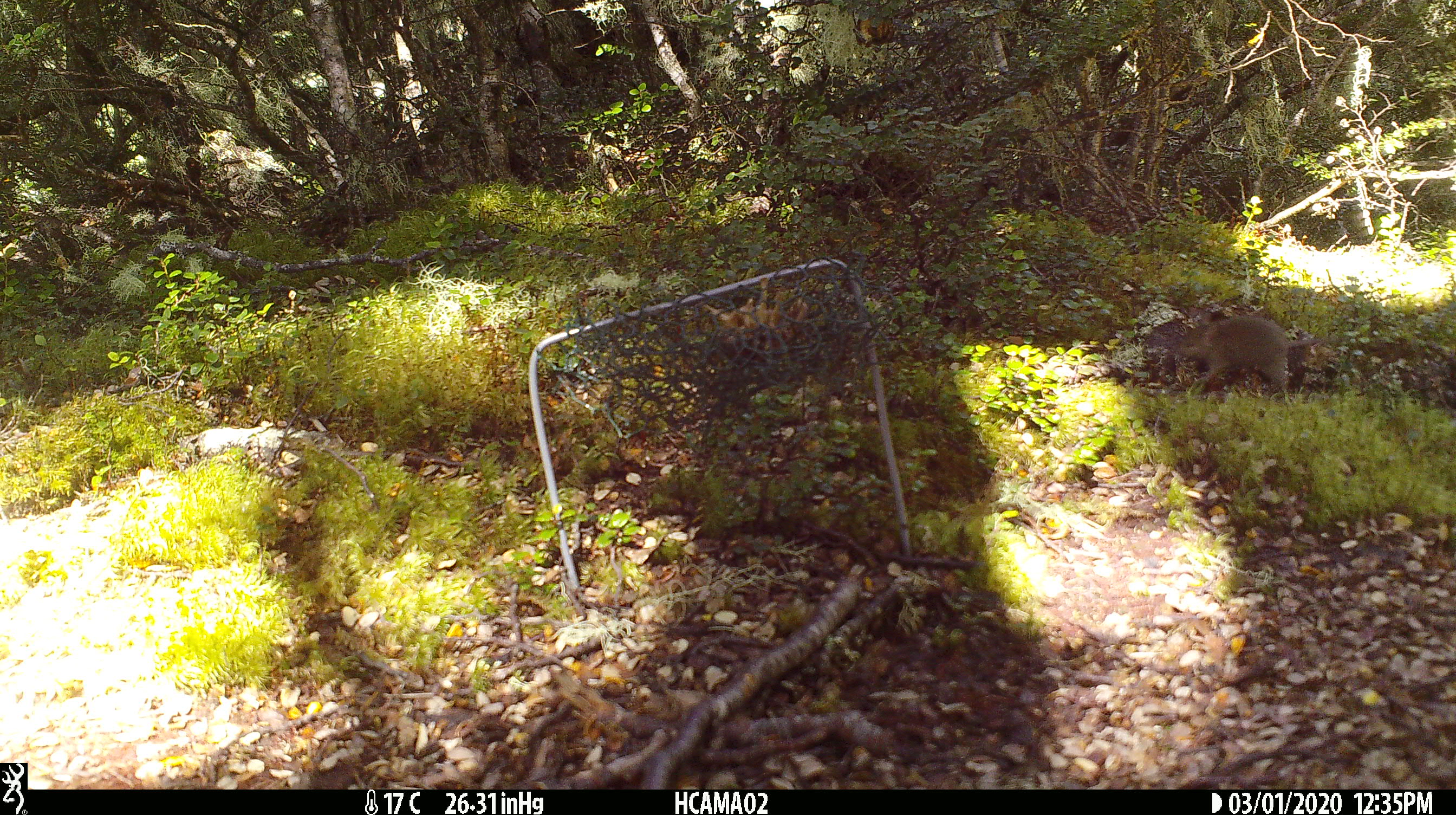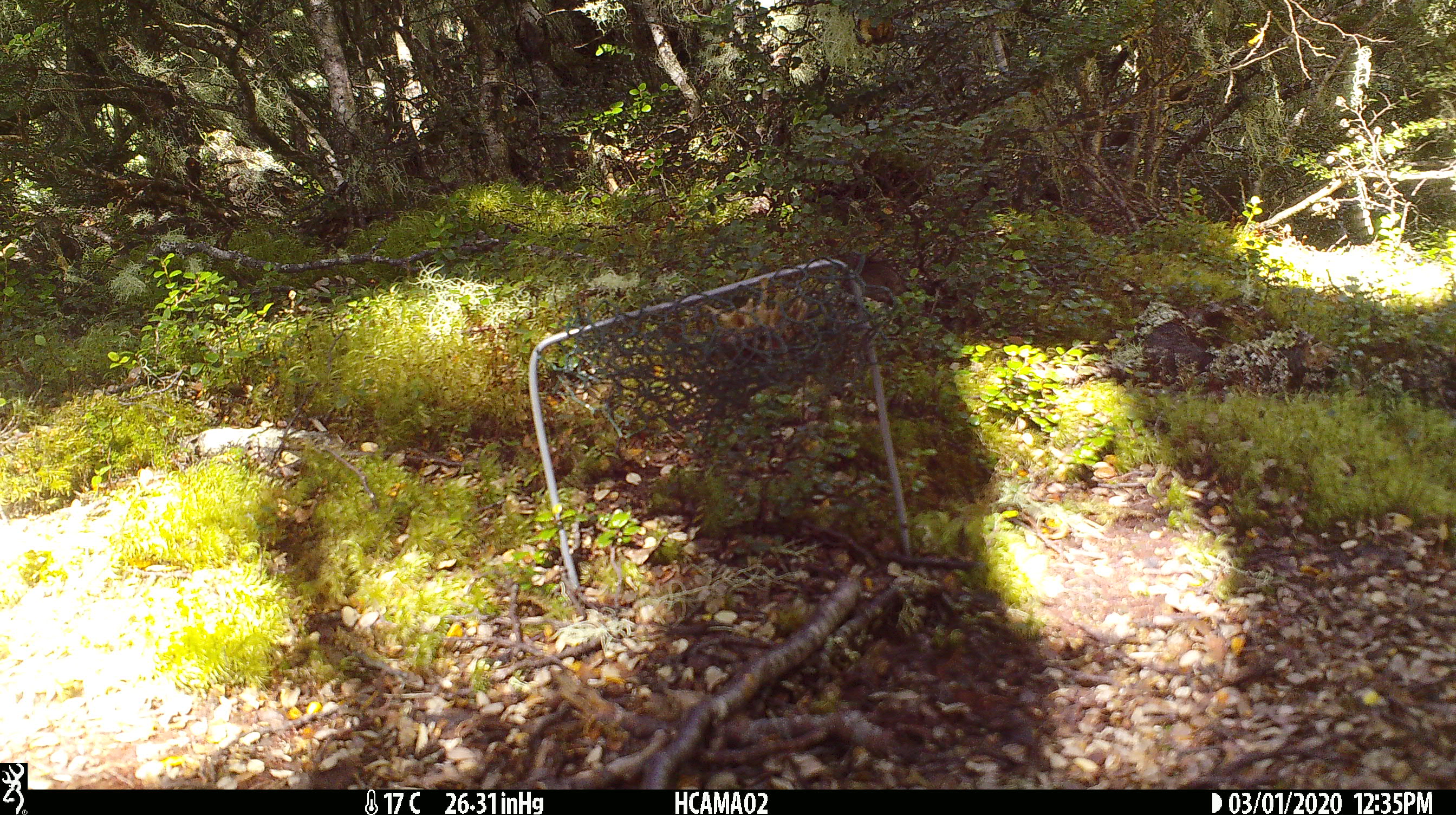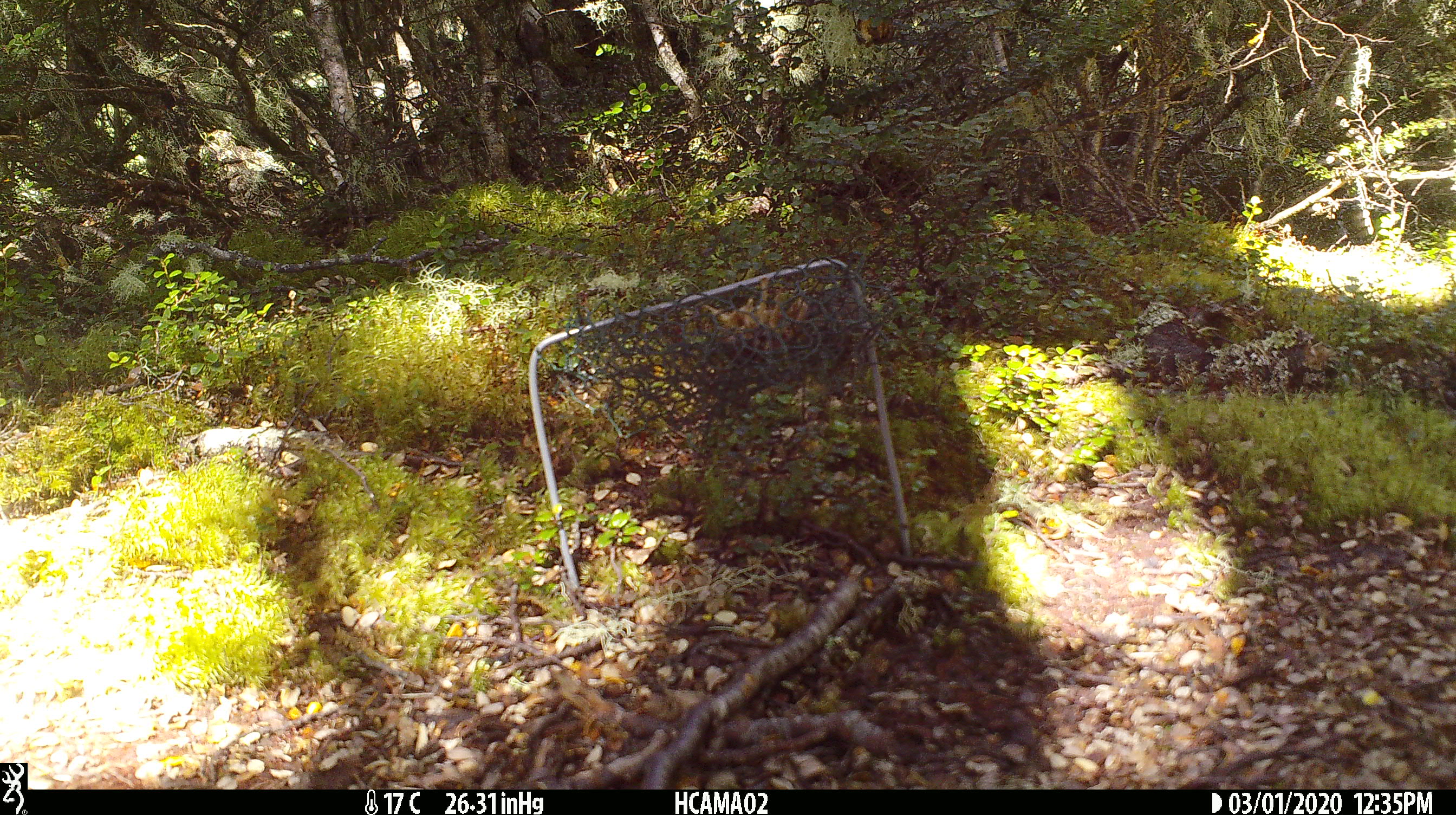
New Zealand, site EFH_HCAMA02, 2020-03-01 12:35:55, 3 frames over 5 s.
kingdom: Animalia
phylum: Chordata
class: Mammalia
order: Rodentia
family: Muridae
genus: Mus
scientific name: Mus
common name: mouse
Mouse (Mus).